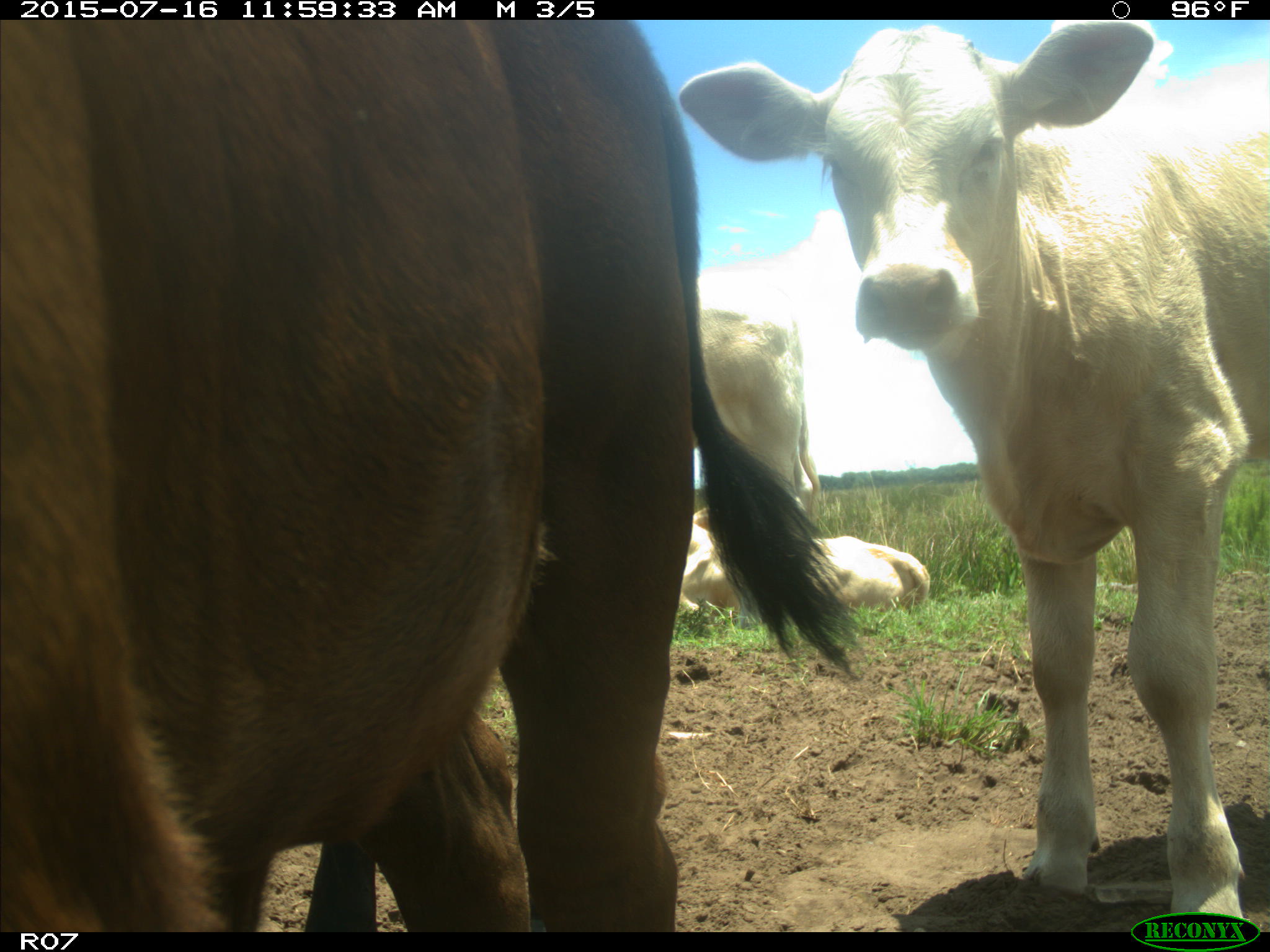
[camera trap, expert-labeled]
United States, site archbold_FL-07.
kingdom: Animalia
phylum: Chordata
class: Mammalia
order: Artiodactyla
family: Bovidae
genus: Bos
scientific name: Bos taurus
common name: domestic cow